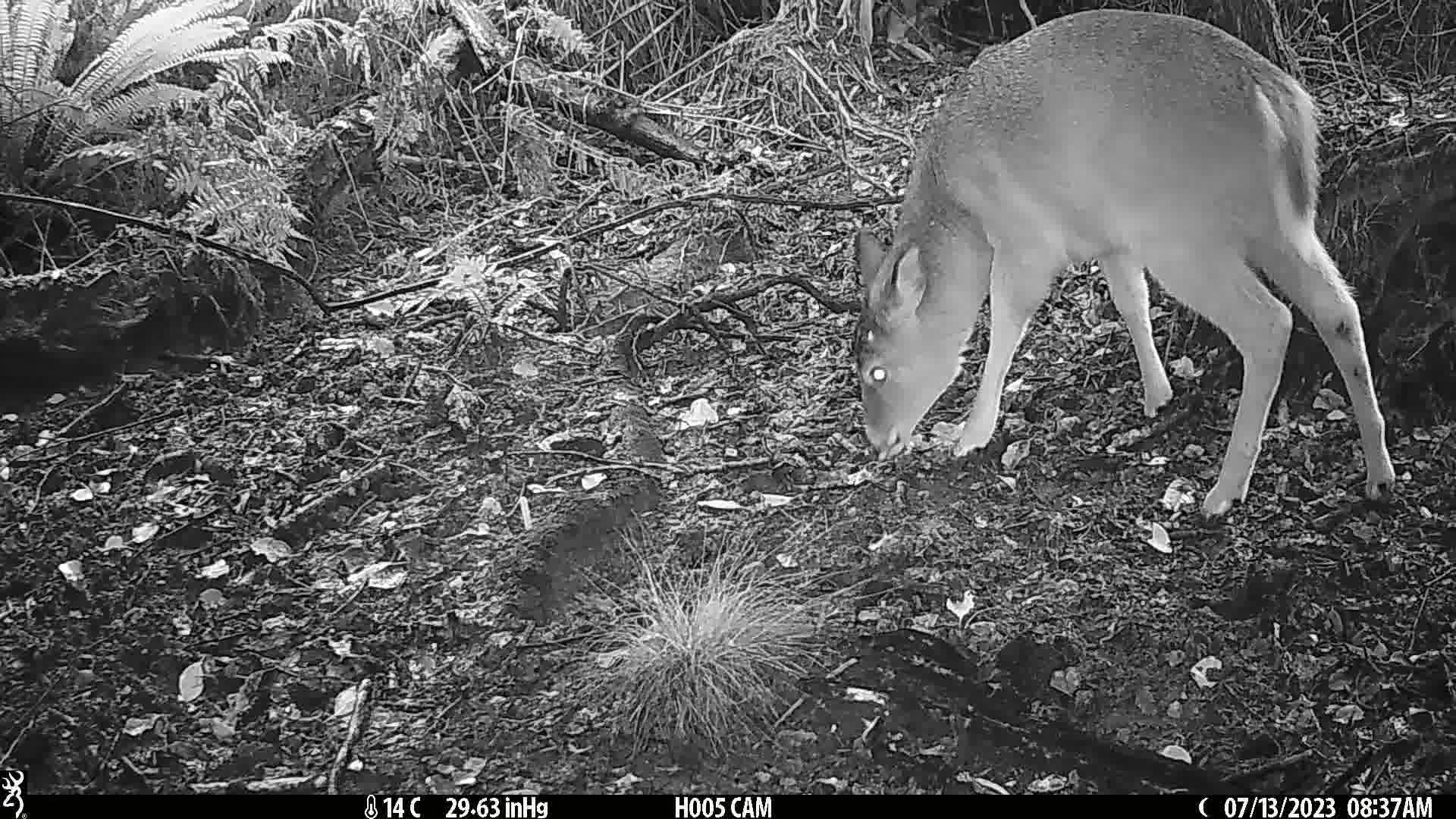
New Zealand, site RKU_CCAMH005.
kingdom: Animalia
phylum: Chordata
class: Mammalia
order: Artiodactyla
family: Cervidae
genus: Odocoileus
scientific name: Odocoileus virginianus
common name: white-tailed deer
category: white tailed deer